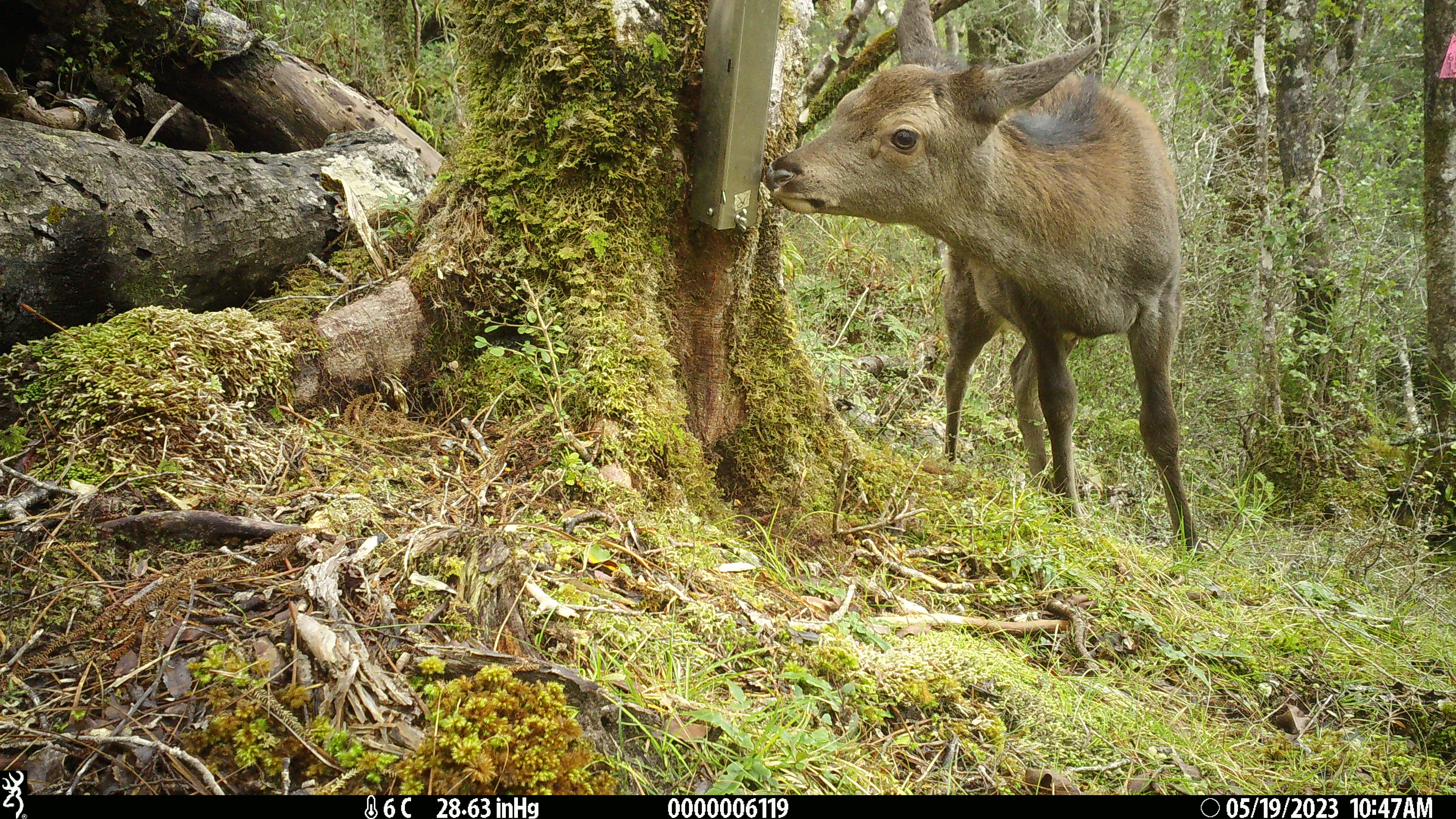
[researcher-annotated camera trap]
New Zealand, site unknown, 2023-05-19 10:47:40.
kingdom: Animalia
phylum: Chordata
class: Mammalia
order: Artiodactyla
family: Cervidae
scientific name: Cervidae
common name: deer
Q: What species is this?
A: Deer (Cervidae).